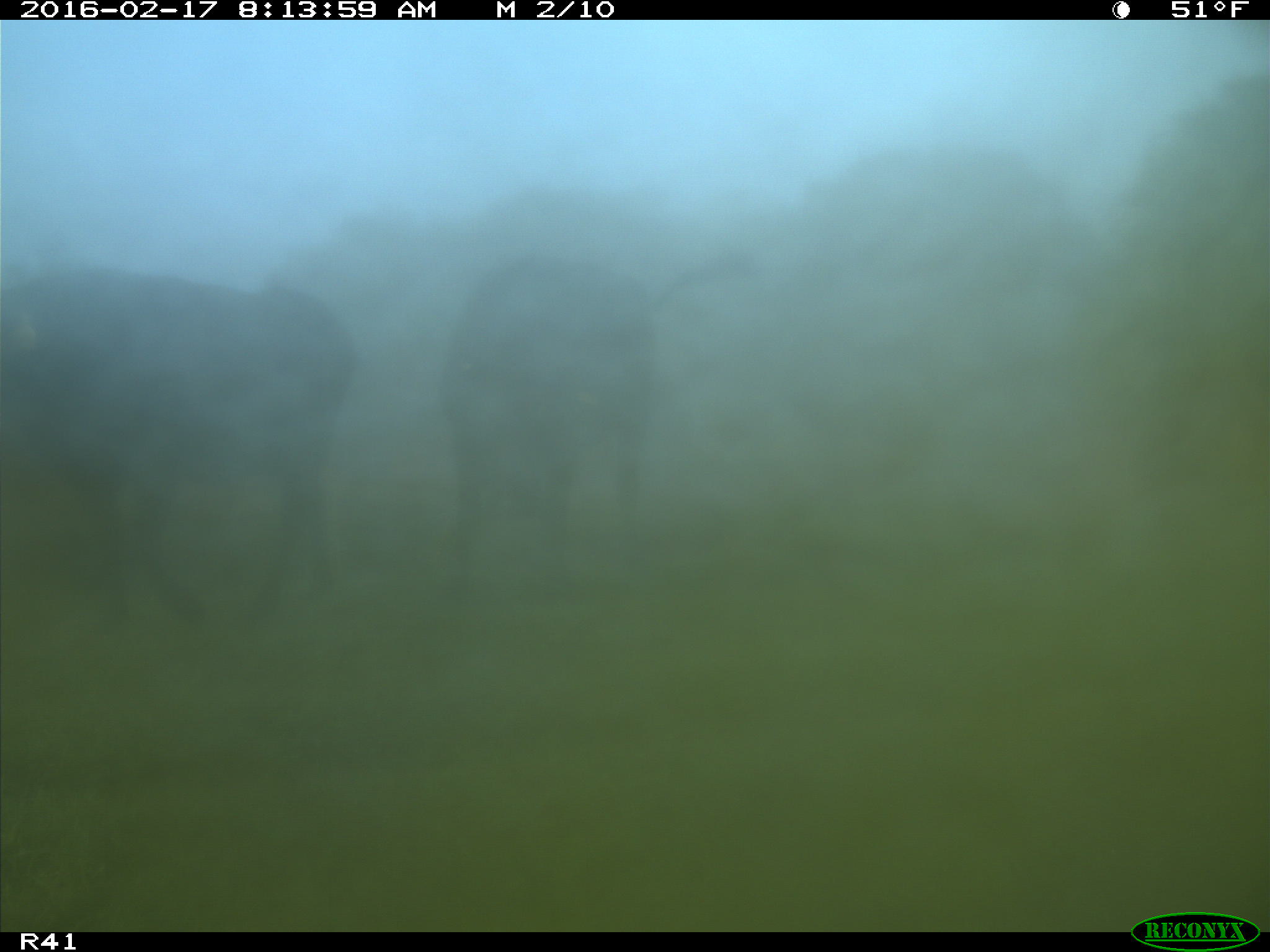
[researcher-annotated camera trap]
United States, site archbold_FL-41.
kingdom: Animalia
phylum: Chordata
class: Mammalia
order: Artiodactyla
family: Bovidae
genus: Bos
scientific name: Bos taurus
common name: domestic cow